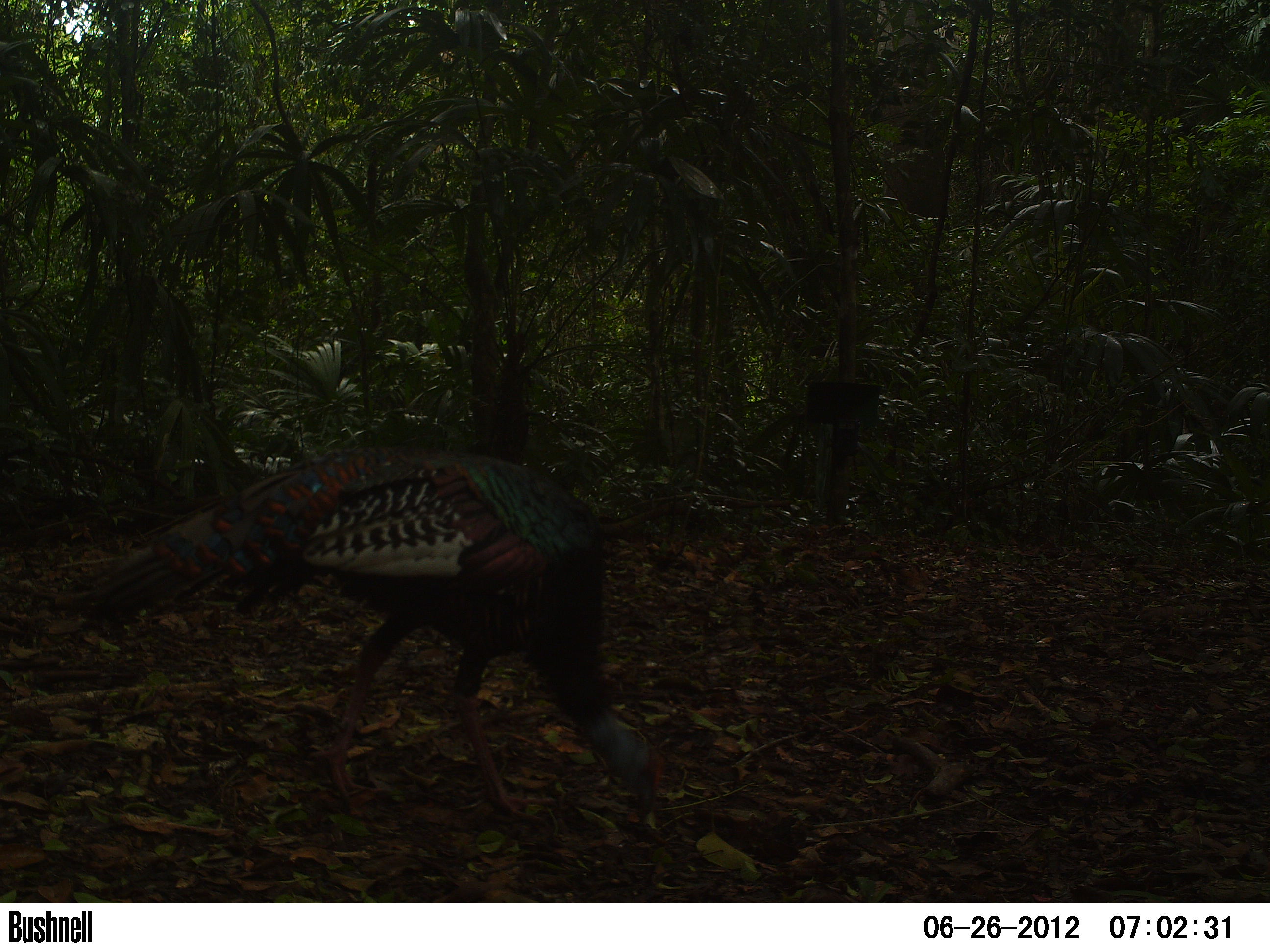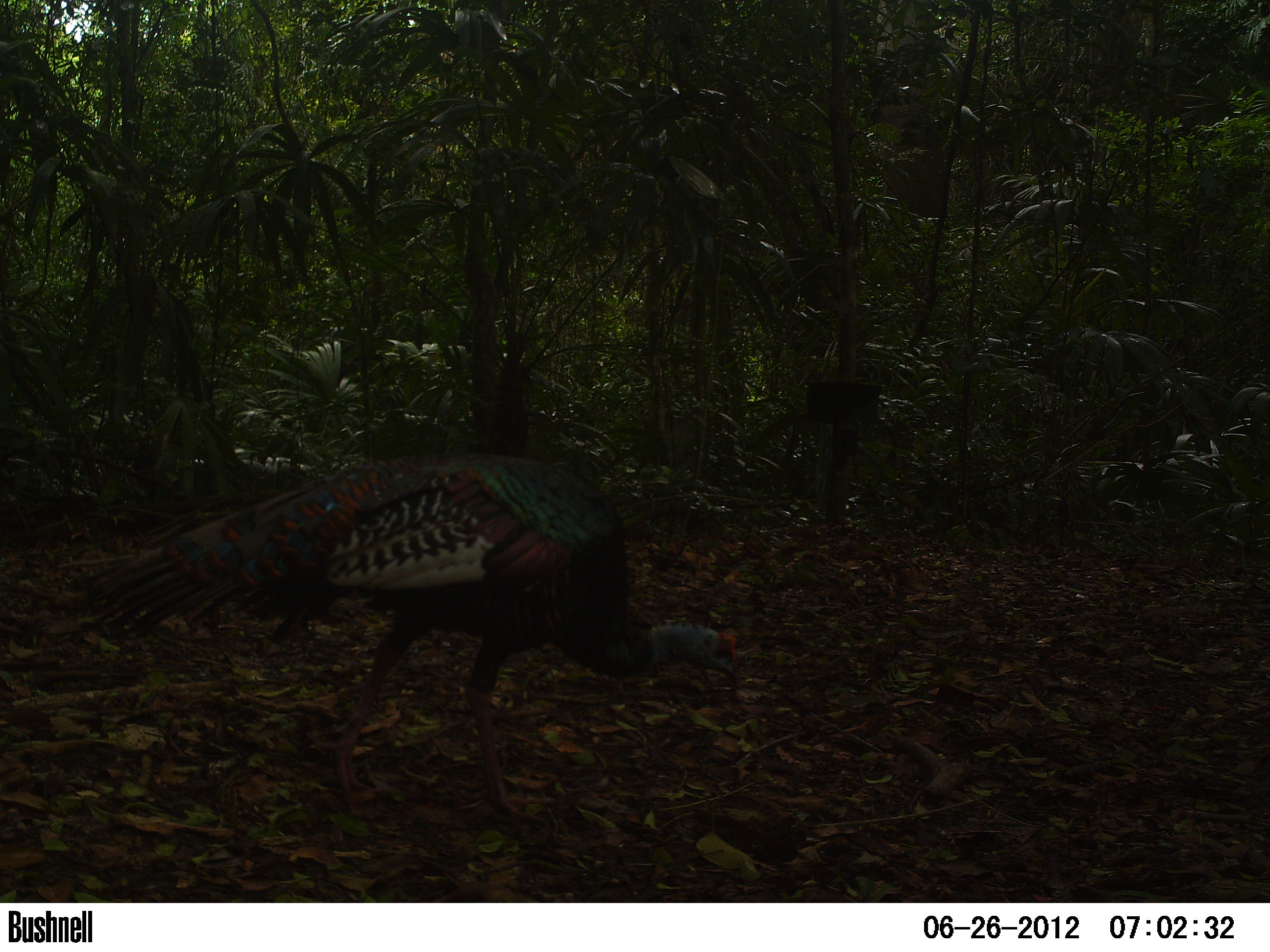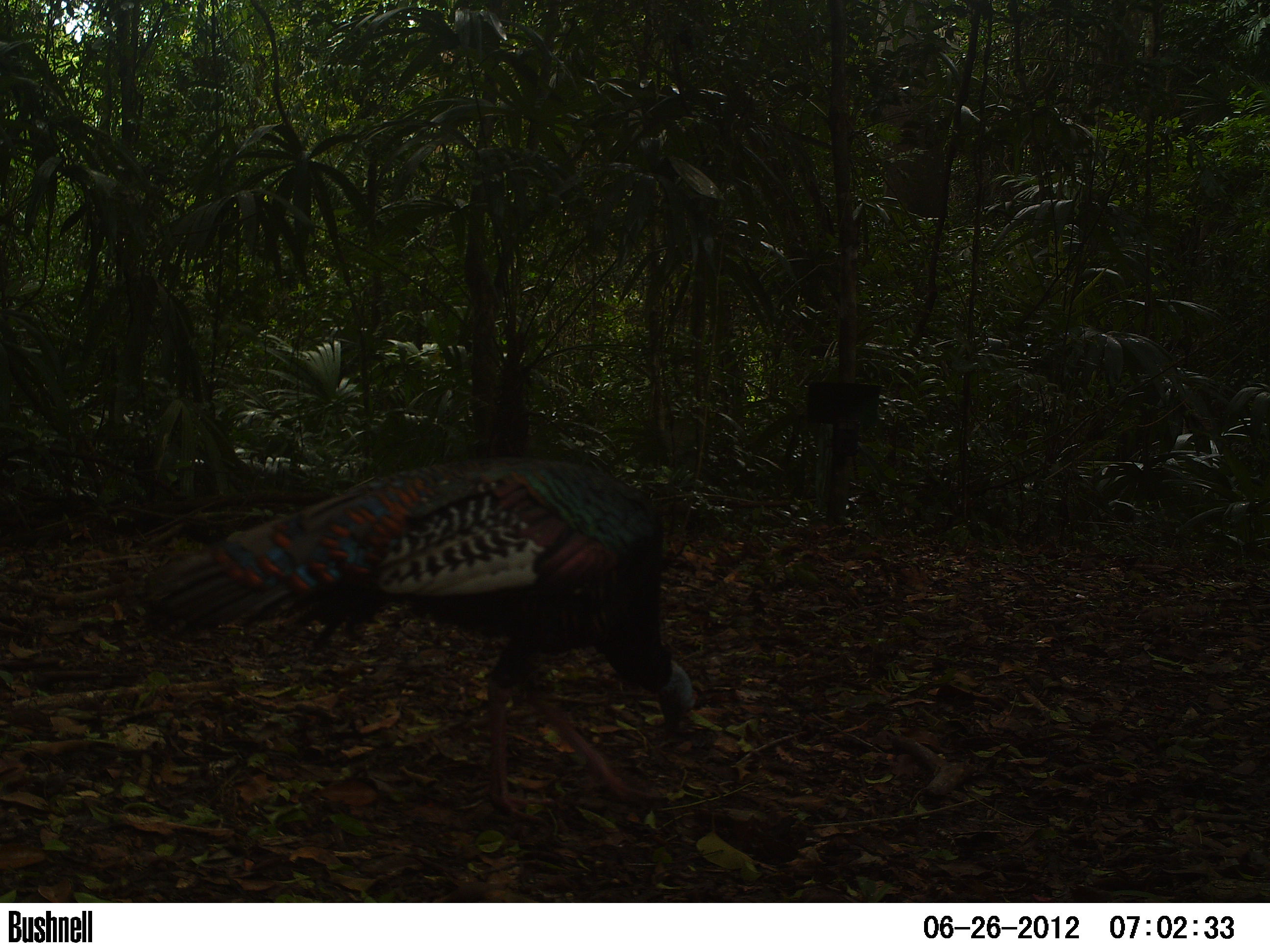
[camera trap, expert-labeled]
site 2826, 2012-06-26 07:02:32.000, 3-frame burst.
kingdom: Animalia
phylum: Chordata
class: Aves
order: Galliformes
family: Phasianidae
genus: Meleagris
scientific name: Meleagris ocellata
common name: ocellated turkey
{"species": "Meleagris ocellata (ocellated turkey)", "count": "3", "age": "adult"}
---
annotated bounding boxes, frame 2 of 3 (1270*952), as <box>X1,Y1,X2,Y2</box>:
meleagris ocellata: <box>78,450,741,822</box>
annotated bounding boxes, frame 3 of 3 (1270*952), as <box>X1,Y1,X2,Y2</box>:
meleagris ocellata: <box>125,454,697,823</box>